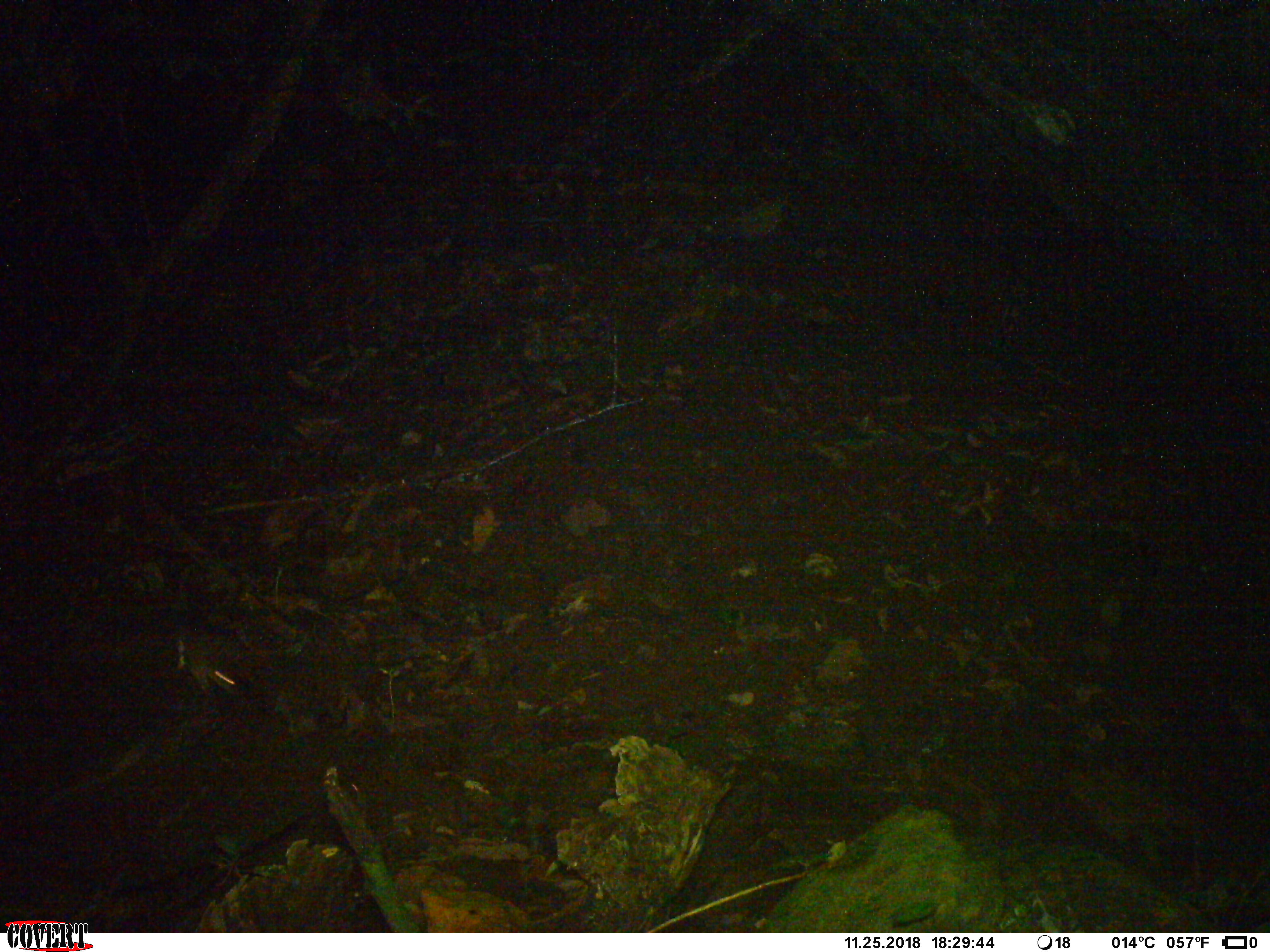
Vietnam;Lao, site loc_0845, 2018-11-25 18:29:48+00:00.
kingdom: Animalia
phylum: Chordata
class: Mammalia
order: Rodentia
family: Muridae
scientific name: Muridae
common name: old-world mice and rats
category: unidentified murid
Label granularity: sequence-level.